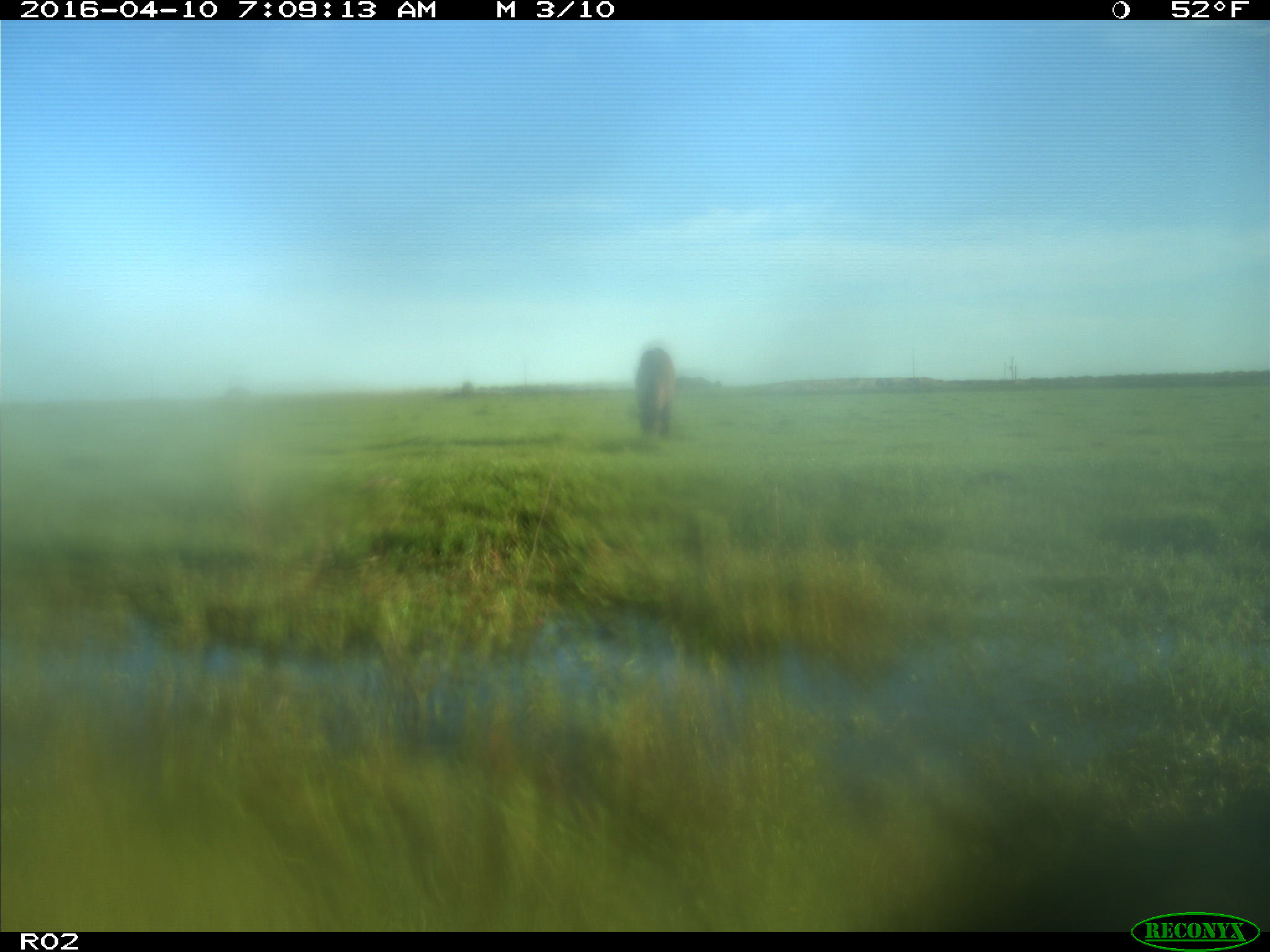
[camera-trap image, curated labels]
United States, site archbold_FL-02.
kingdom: Animalia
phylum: Chordata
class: Mammalia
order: Artiodactyla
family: Bovidae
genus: Bos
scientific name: Bos taurus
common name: domestic cow